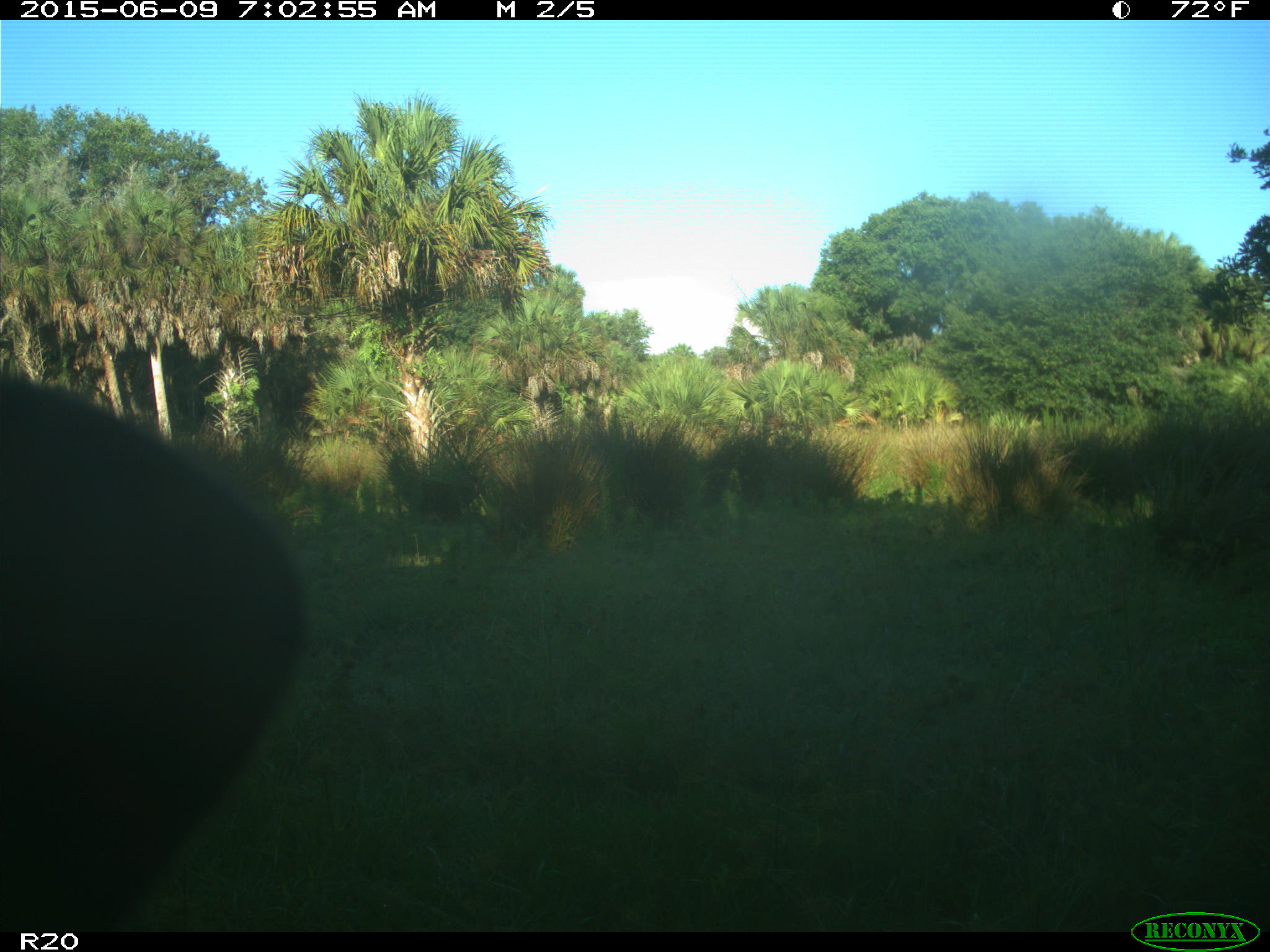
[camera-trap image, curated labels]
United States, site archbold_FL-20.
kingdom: Animalia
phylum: Chordata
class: Mammalia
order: Artiodactyla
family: Bovidae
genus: Bos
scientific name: Bos taurus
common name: domestic cow